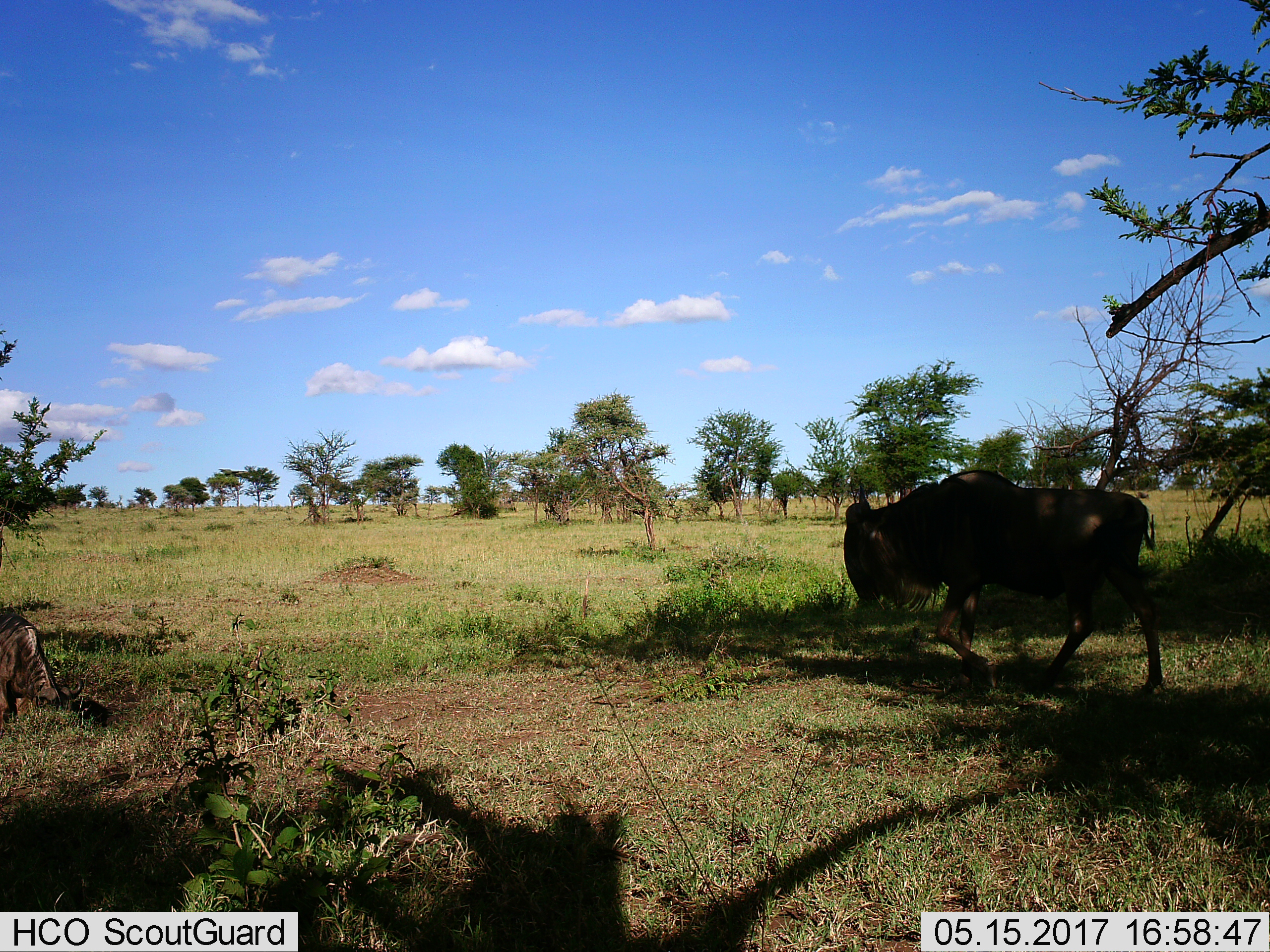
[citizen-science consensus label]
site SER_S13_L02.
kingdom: Animalia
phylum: Chordata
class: Mammalia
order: Artiodactyla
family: Bovidae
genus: Connochaetes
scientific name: Connochaetes taurinus taurinus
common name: blue wildebeest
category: wildebeestblue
Wildebeestblue (blue wildebeest) (Connochaetes taurinus taurinus), count 2. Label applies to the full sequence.